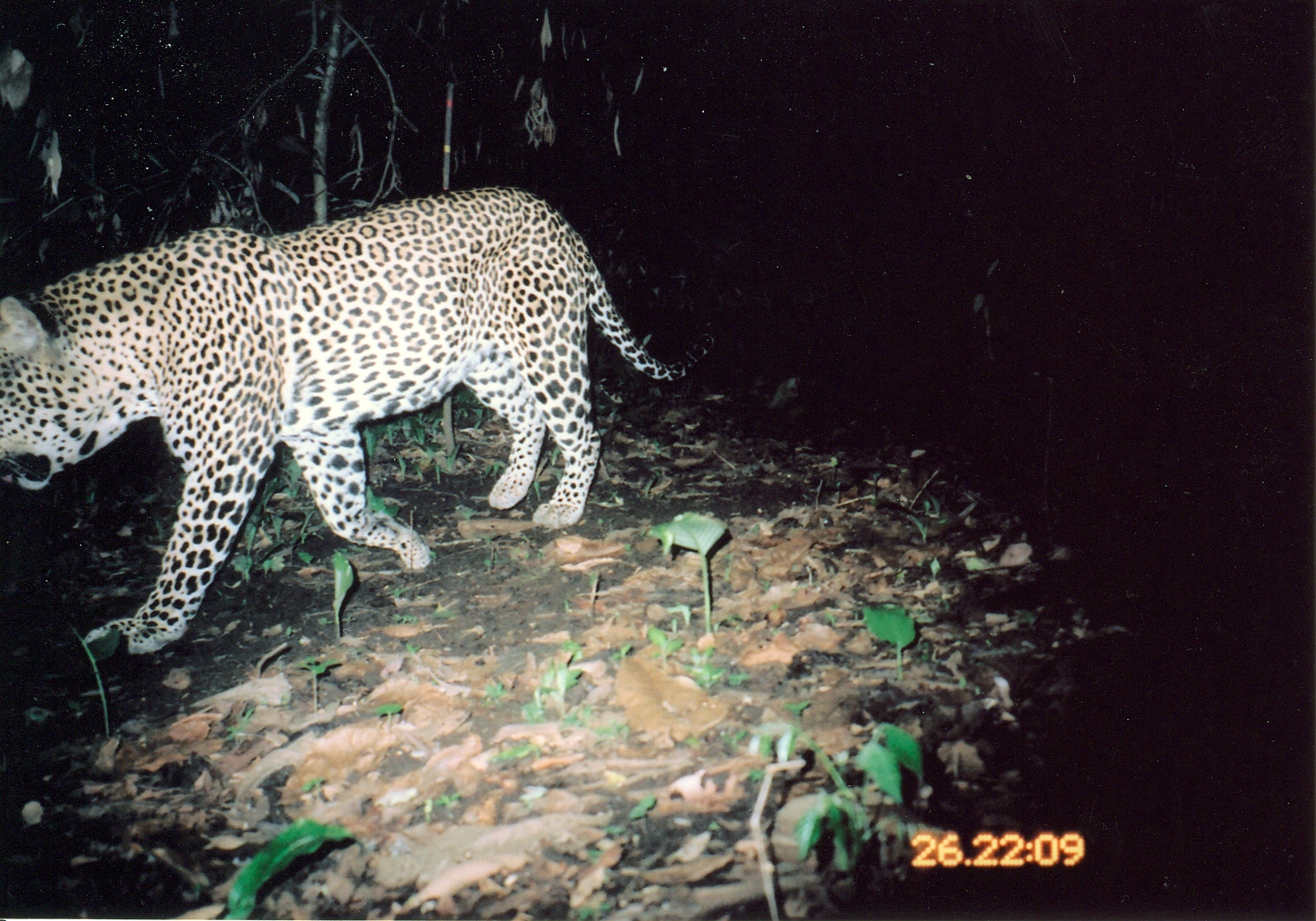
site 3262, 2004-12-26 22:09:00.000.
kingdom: Animalia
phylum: Chordata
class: Mammalia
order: Carnivora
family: Felidae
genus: Panthera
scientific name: Panthera pardus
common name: leopard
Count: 1.